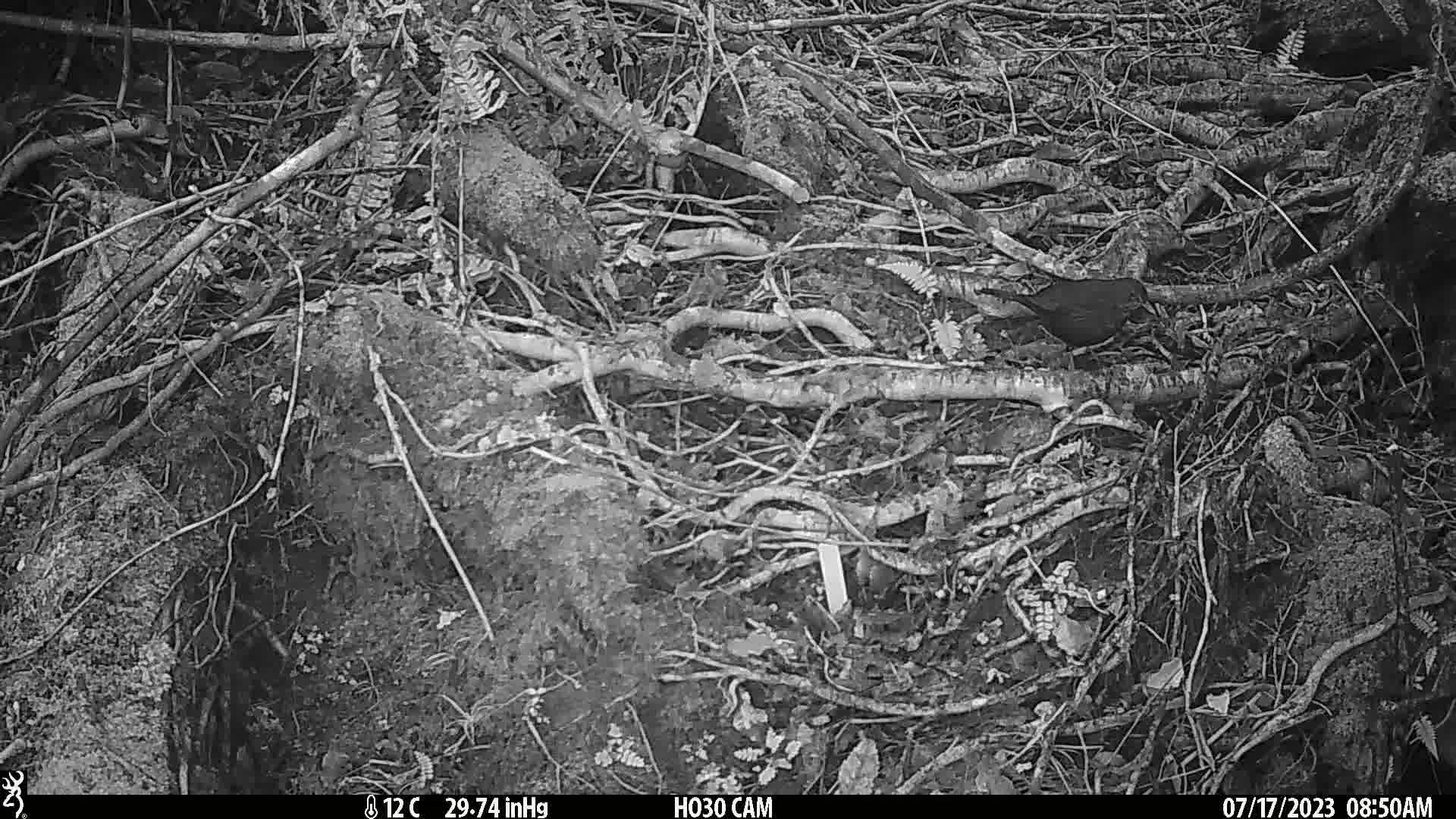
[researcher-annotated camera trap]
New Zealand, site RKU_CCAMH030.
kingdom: Animalia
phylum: Chordata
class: Aves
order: Passeriformes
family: Turdidae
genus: Turdus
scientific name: Turdus merula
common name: eurasian blackbird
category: blackbird